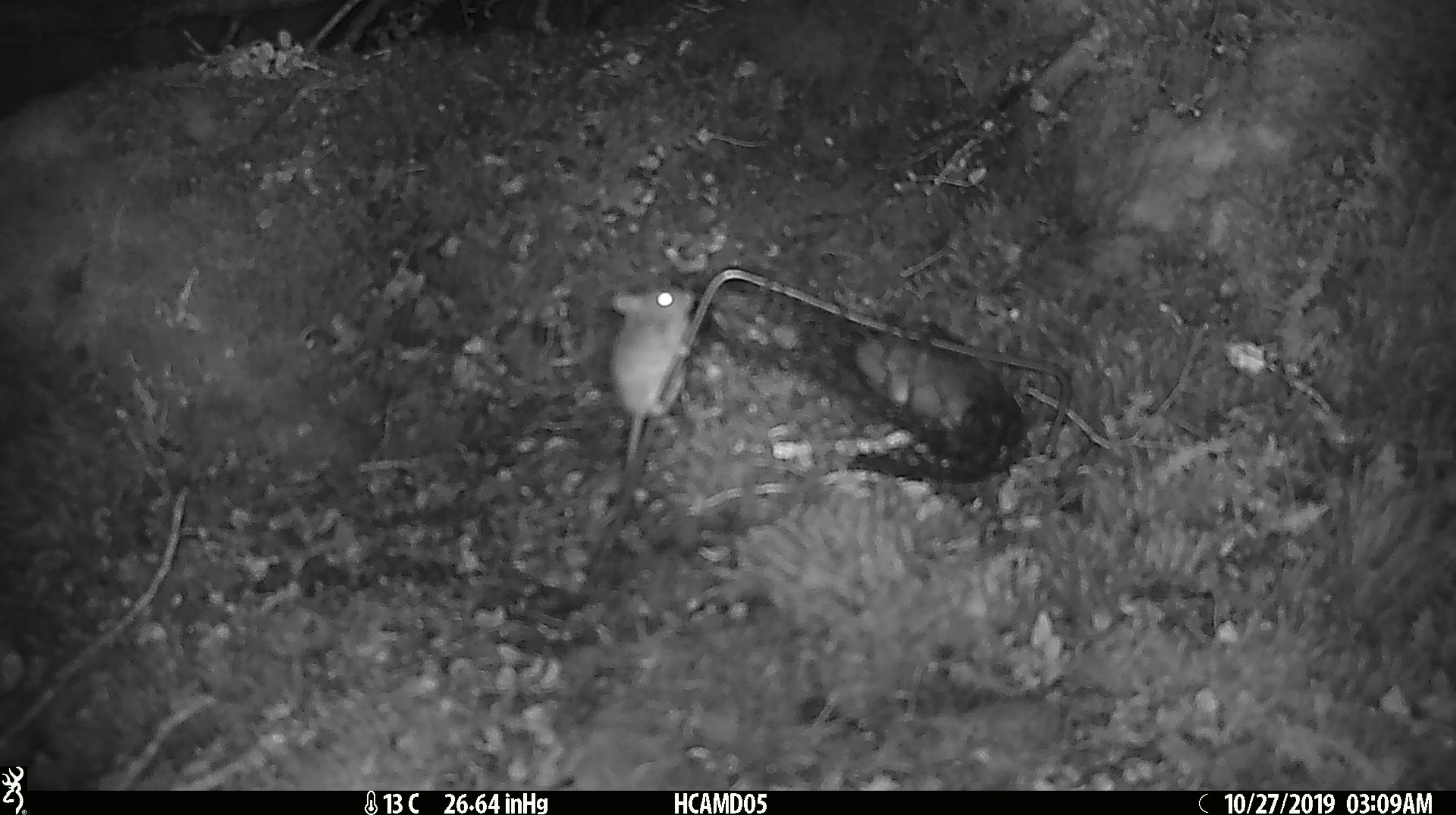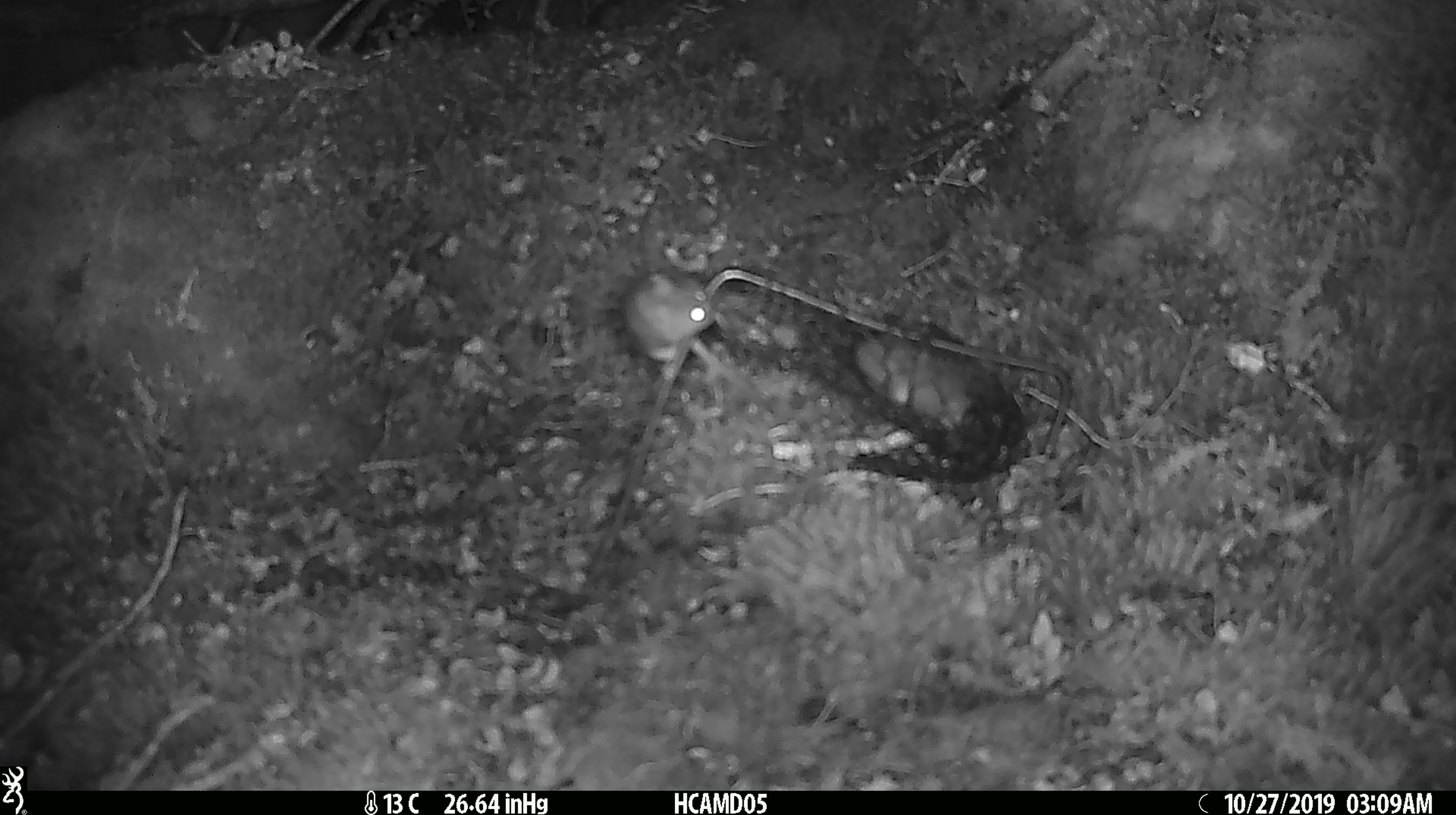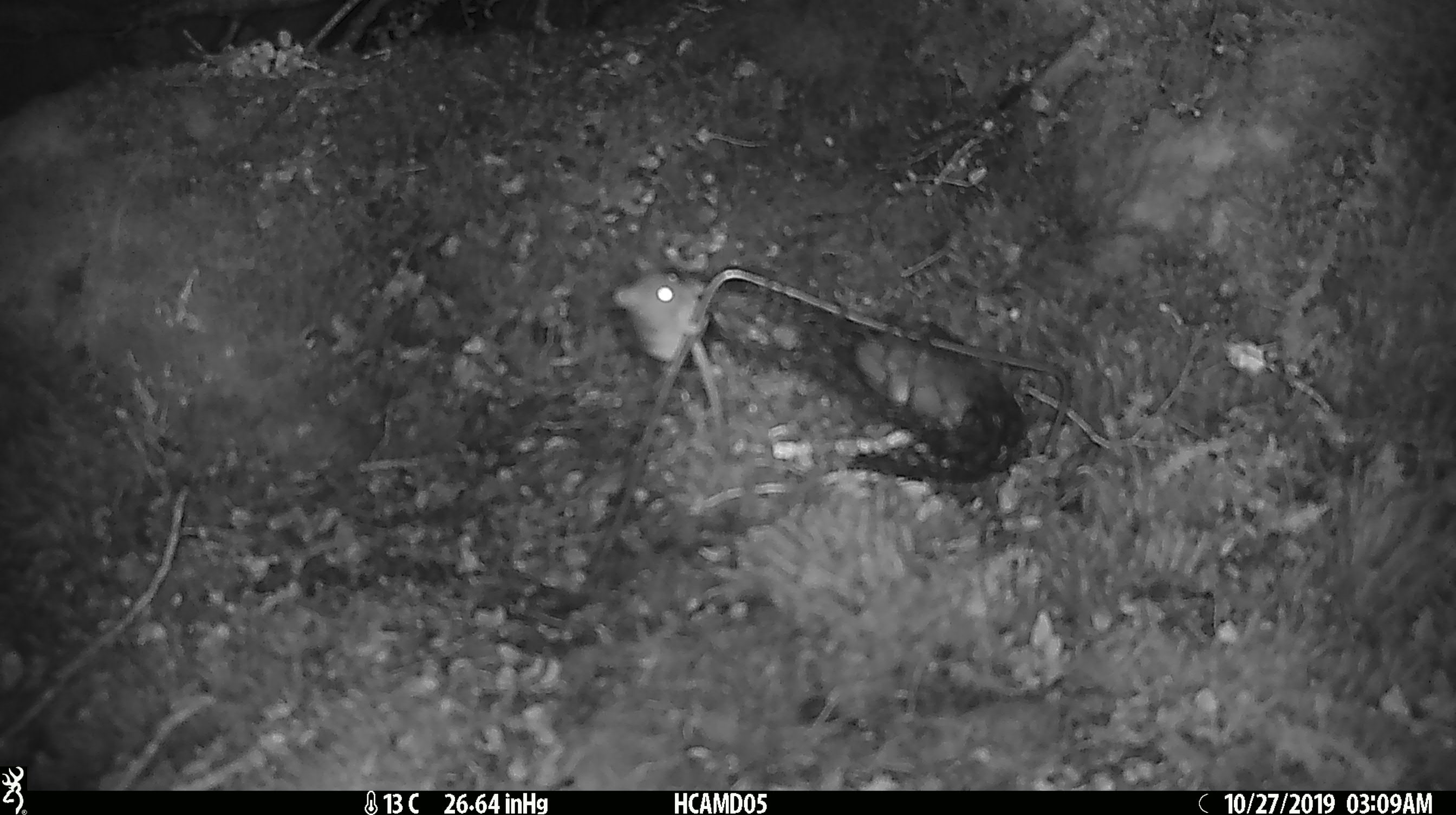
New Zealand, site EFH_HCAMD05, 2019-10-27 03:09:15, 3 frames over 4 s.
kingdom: Animalia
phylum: Chordata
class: Mammalia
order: Rodentia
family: Muridae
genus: Mus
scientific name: Mus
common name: mouse